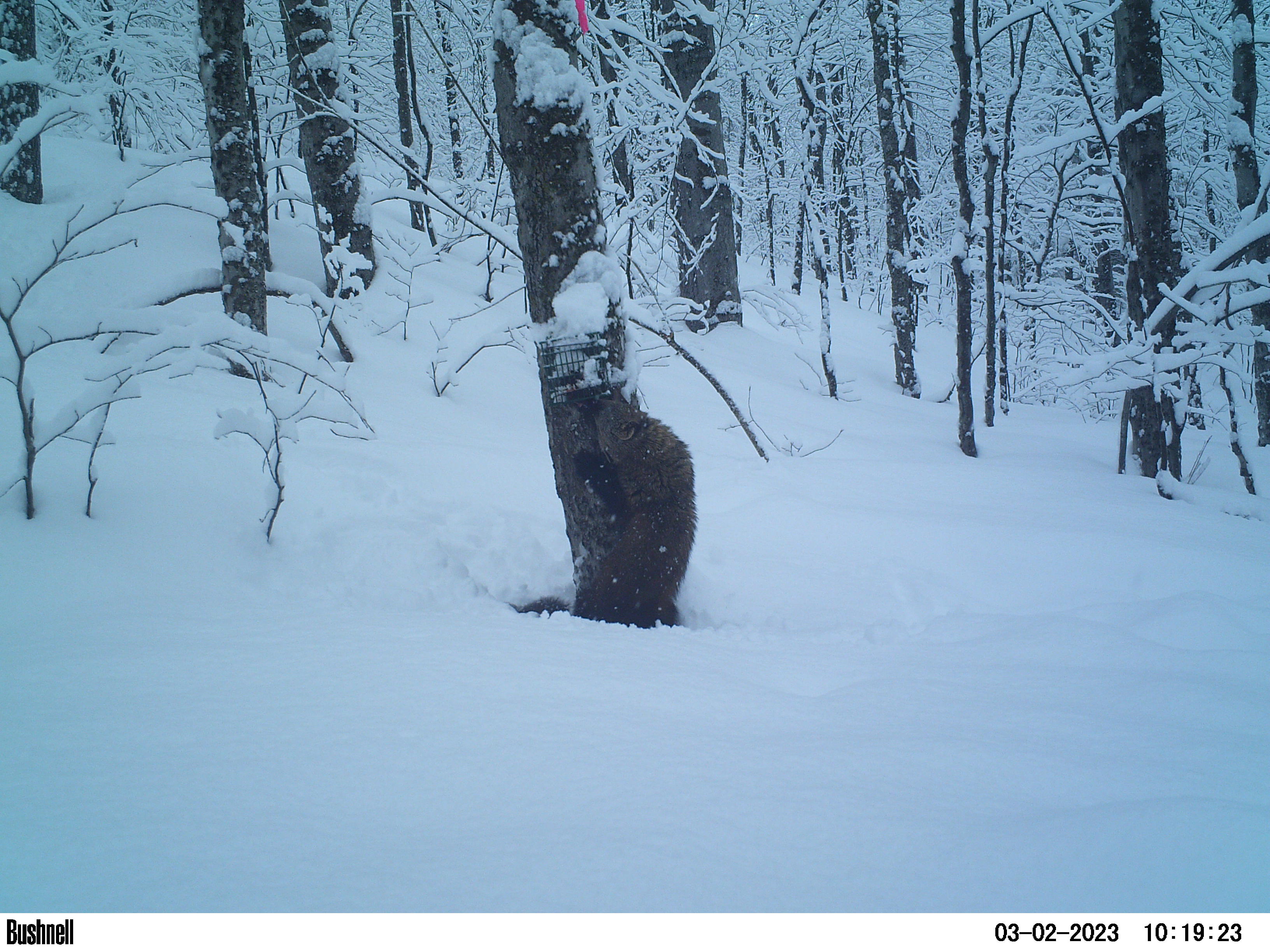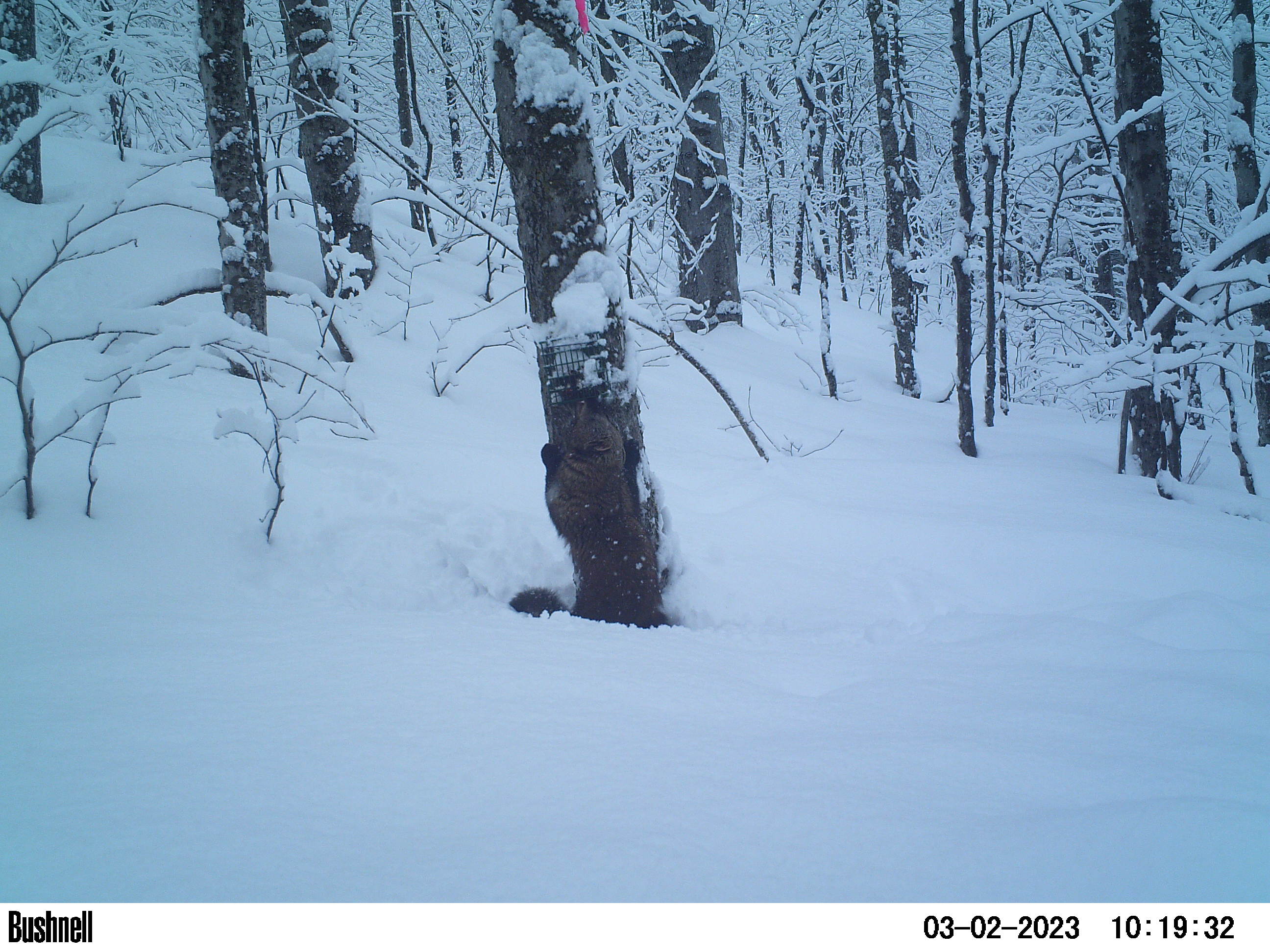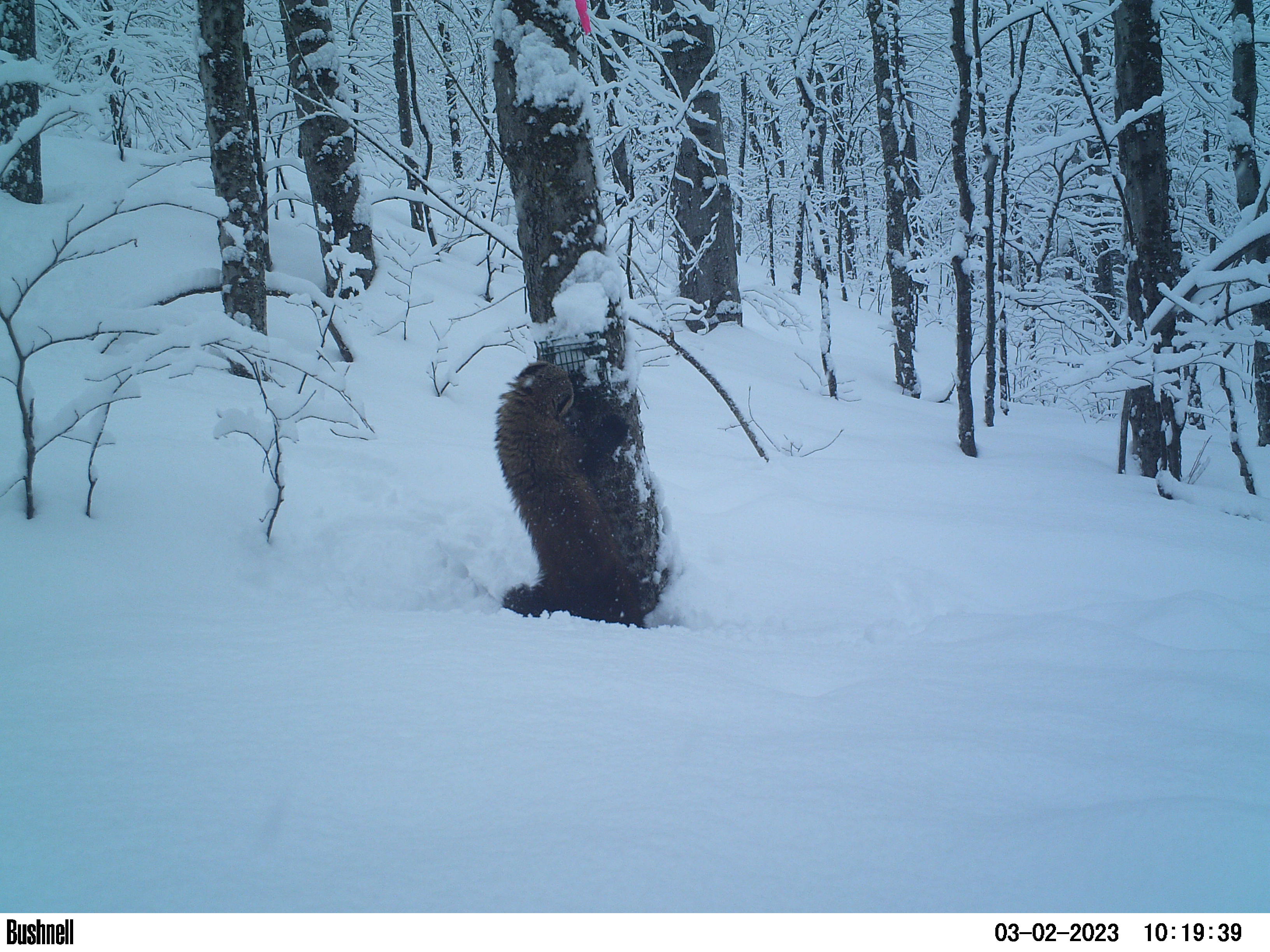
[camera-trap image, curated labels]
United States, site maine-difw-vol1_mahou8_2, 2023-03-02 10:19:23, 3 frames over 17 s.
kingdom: Animalia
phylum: Chordata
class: Mammalia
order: Carnivora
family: Mustelidae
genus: Pekania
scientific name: Pekania pennanti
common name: fisher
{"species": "fisher (Pekania pennanti)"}